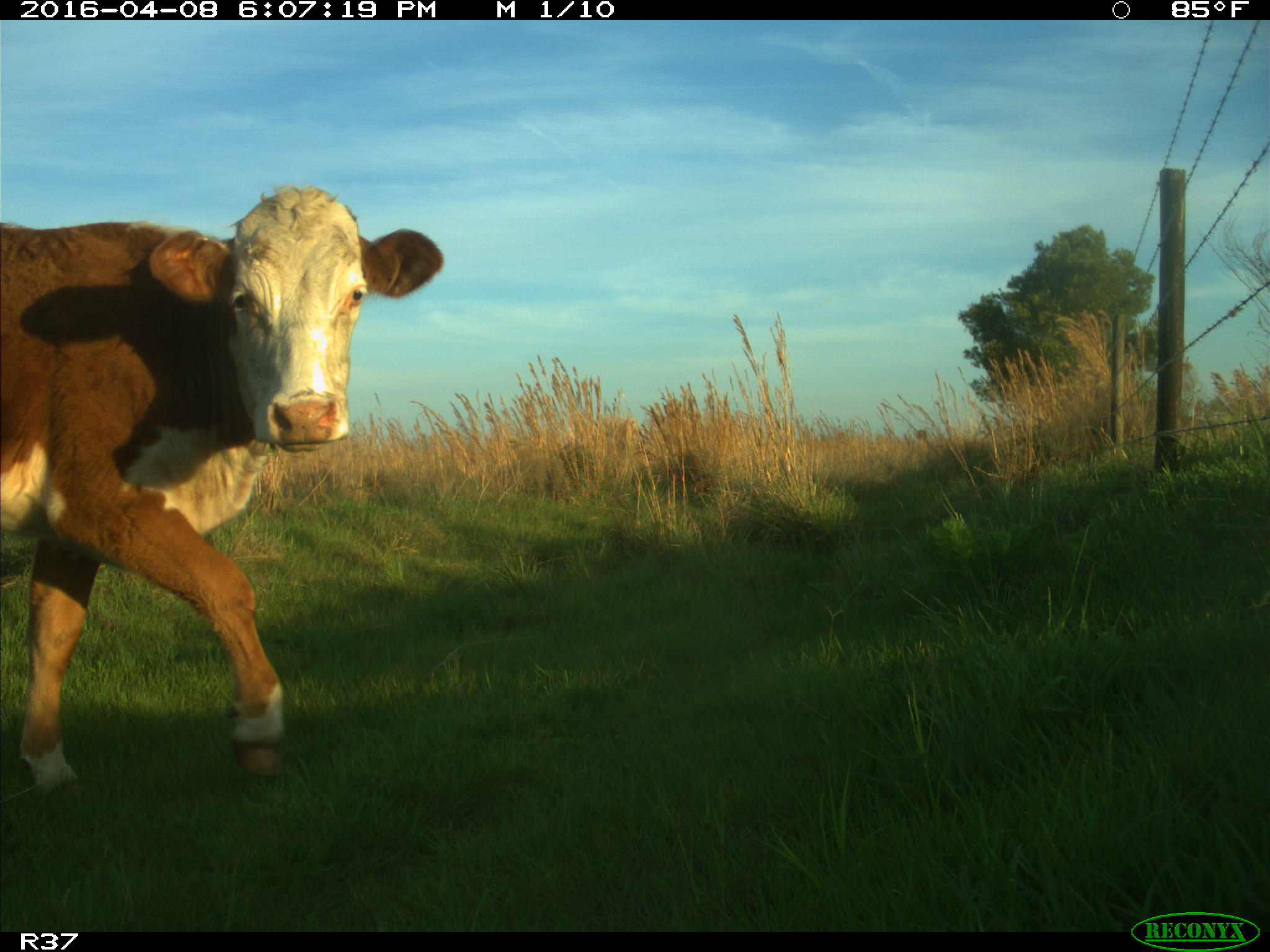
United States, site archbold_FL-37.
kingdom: Animalia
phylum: Chordata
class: Mammalia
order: Artiodactyla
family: Bovidae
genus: Bos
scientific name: Bos taurus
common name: domestic cow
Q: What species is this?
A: Bos taurus (domestic cow).